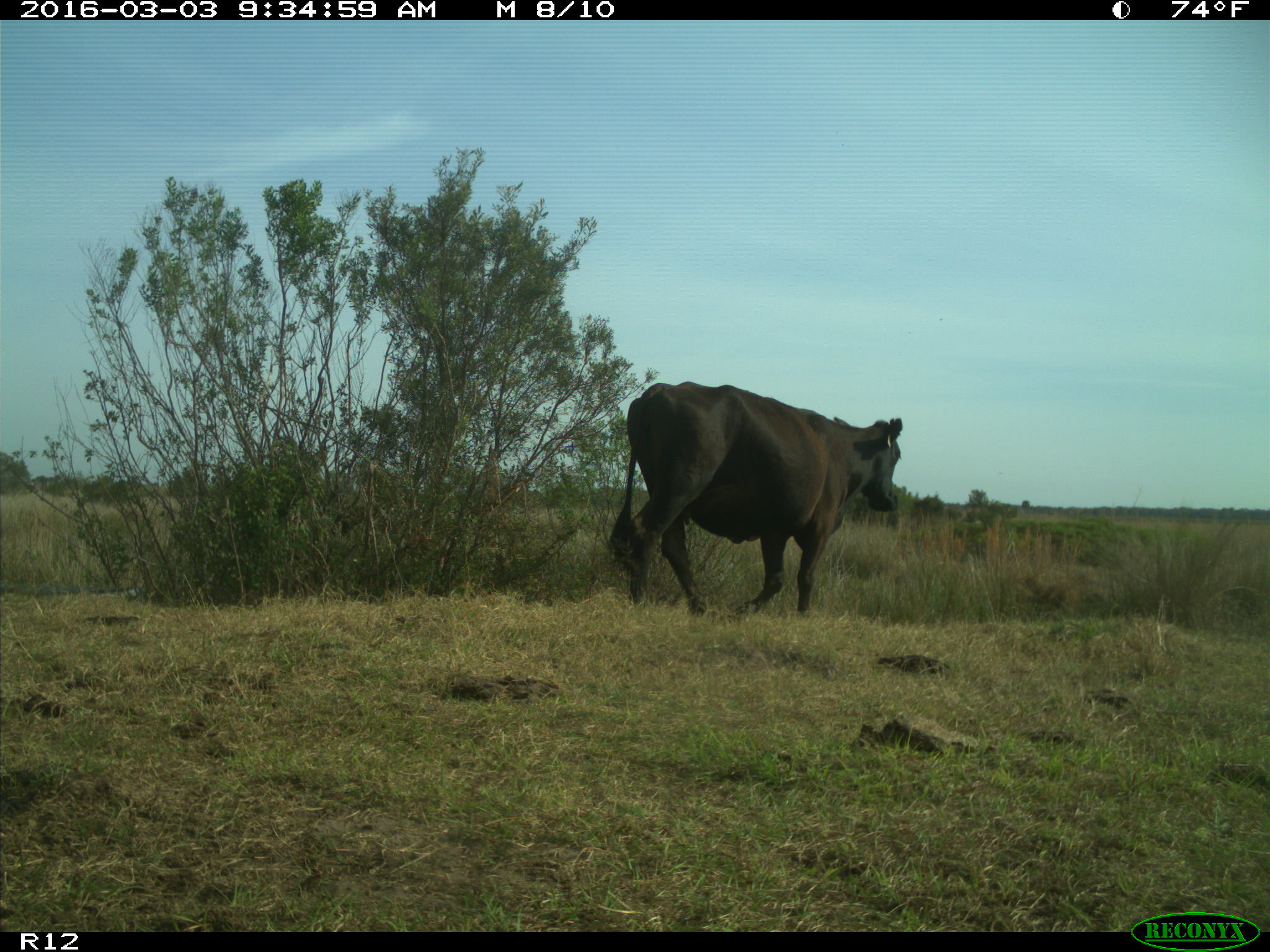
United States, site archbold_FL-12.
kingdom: Animalia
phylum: Chordata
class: Mammalia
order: Artiodactyla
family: Bovidae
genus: Bos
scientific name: Bos taurus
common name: domestic cow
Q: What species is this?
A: Bos taurus (domestic cow).